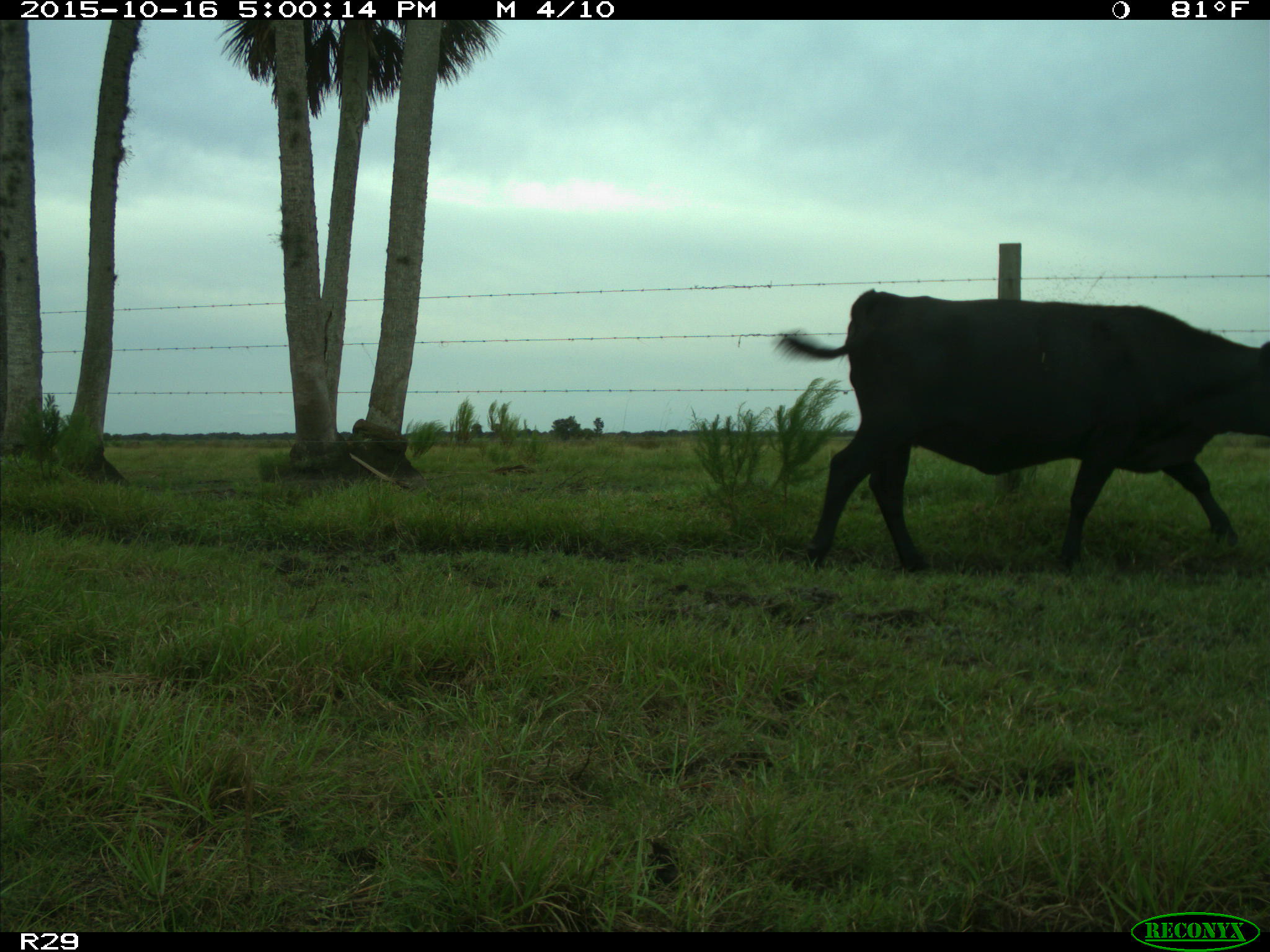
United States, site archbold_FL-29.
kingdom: Animalia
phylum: Chordata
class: Mammalia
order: Artiodactyla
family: Bovidae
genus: Bos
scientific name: Bos taurus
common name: domestic cow